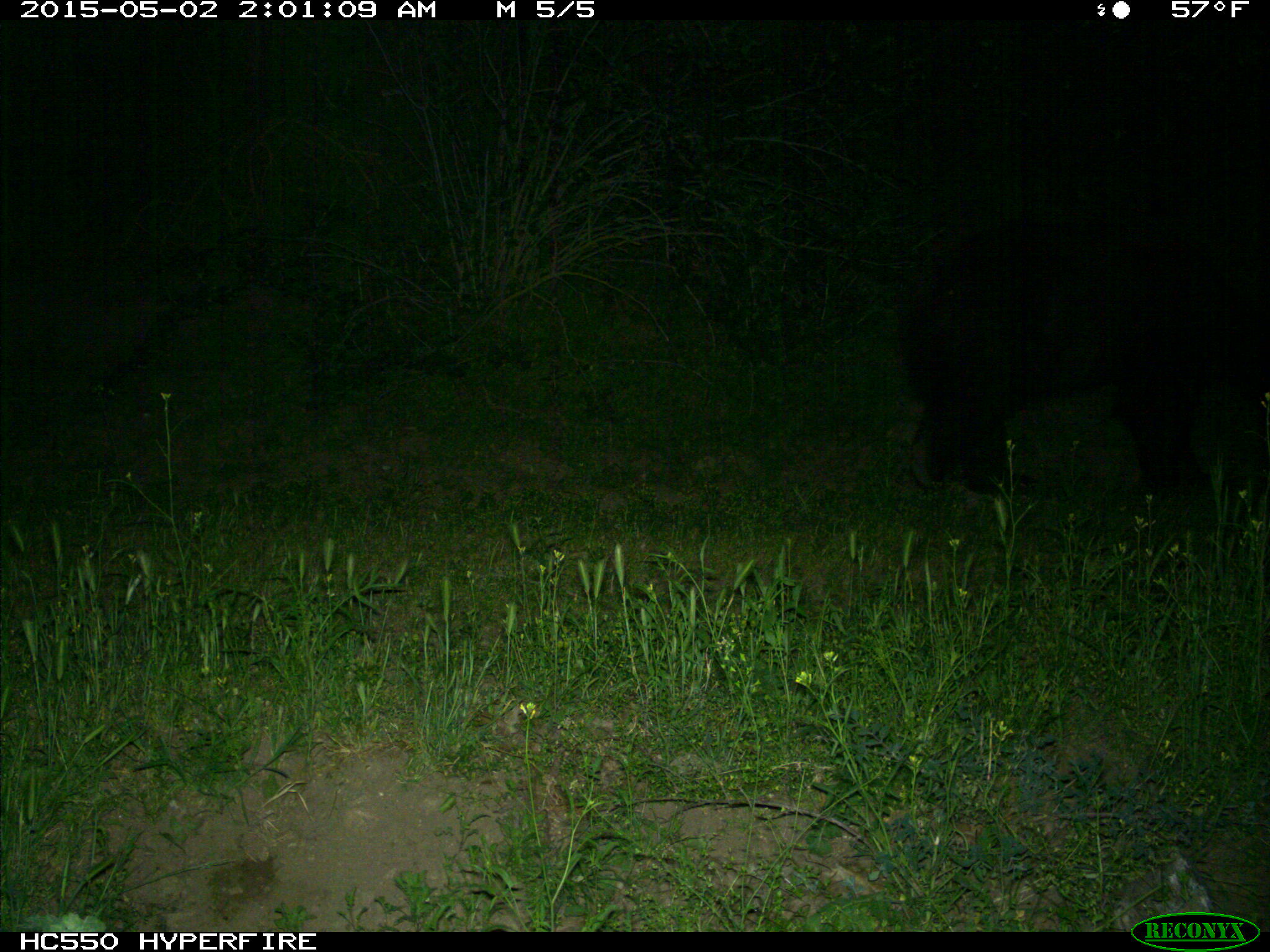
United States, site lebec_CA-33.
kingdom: Animalia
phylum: Chordata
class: Mammalia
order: Carnivora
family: Ursidae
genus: Ursus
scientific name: Ursus americanus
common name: american black bear